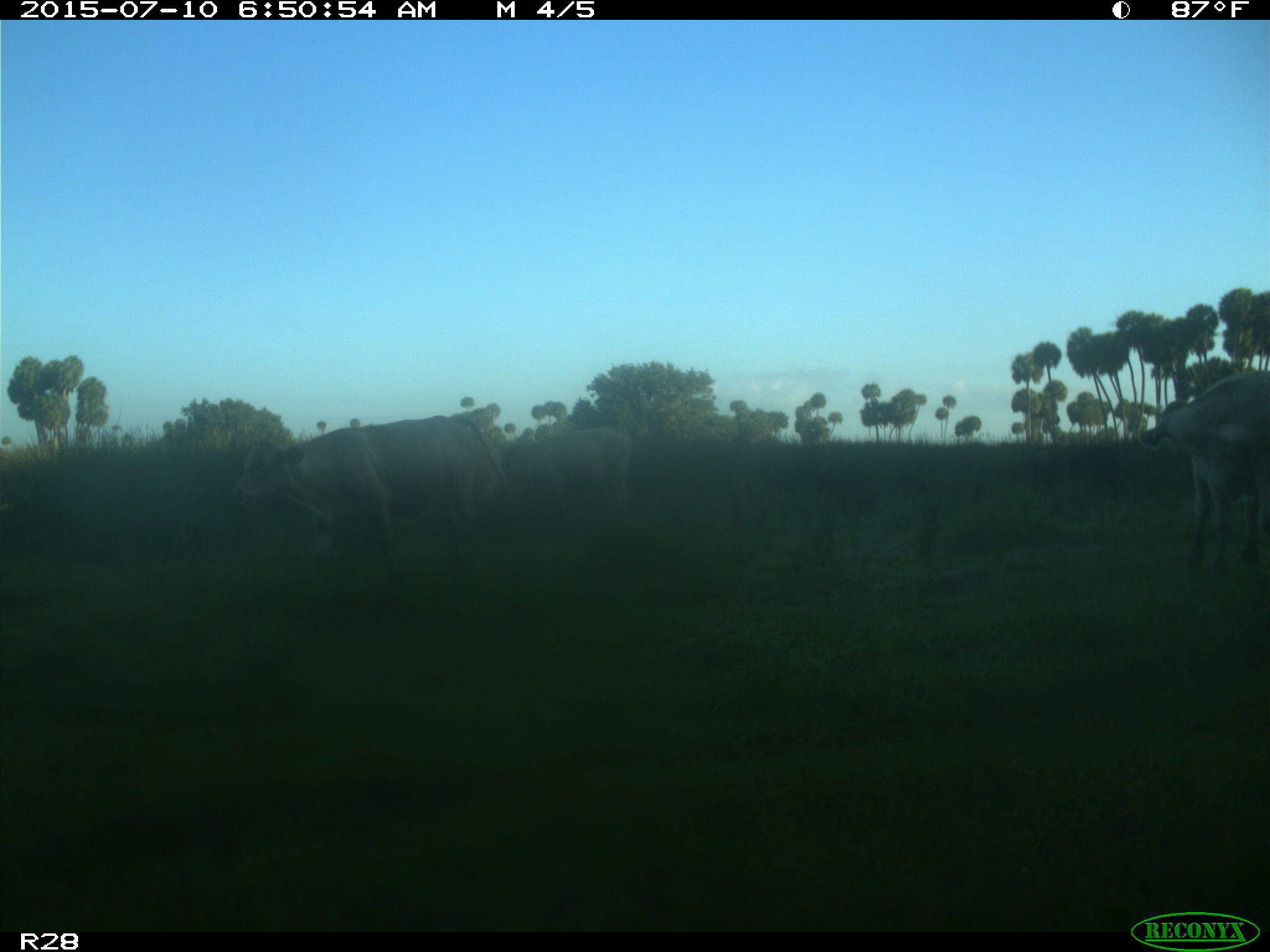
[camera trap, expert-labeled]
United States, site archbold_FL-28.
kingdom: Animalia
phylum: Chordata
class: Mammalia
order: Artiodactyla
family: Bovidae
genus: Bos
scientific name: Bos taurus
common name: domestic cow